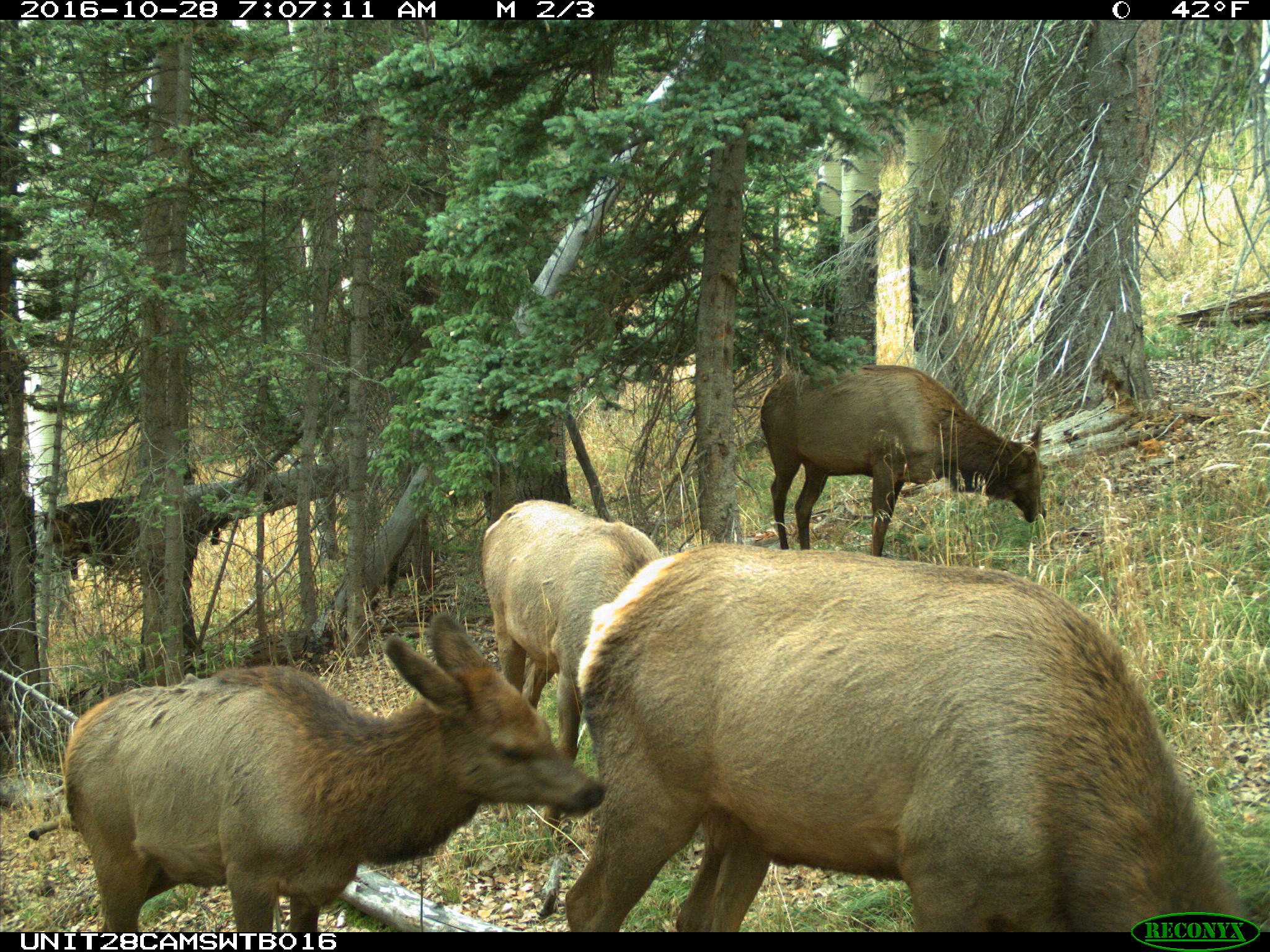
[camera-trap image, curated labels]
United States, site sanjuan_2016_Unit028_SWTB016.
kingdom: Animalia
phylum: Chordata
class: Mammalia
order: Artiodactyla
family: Cervidae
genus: Cervus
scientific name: Cervus elaphus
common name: red deer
Cervus elaphus (red deer).